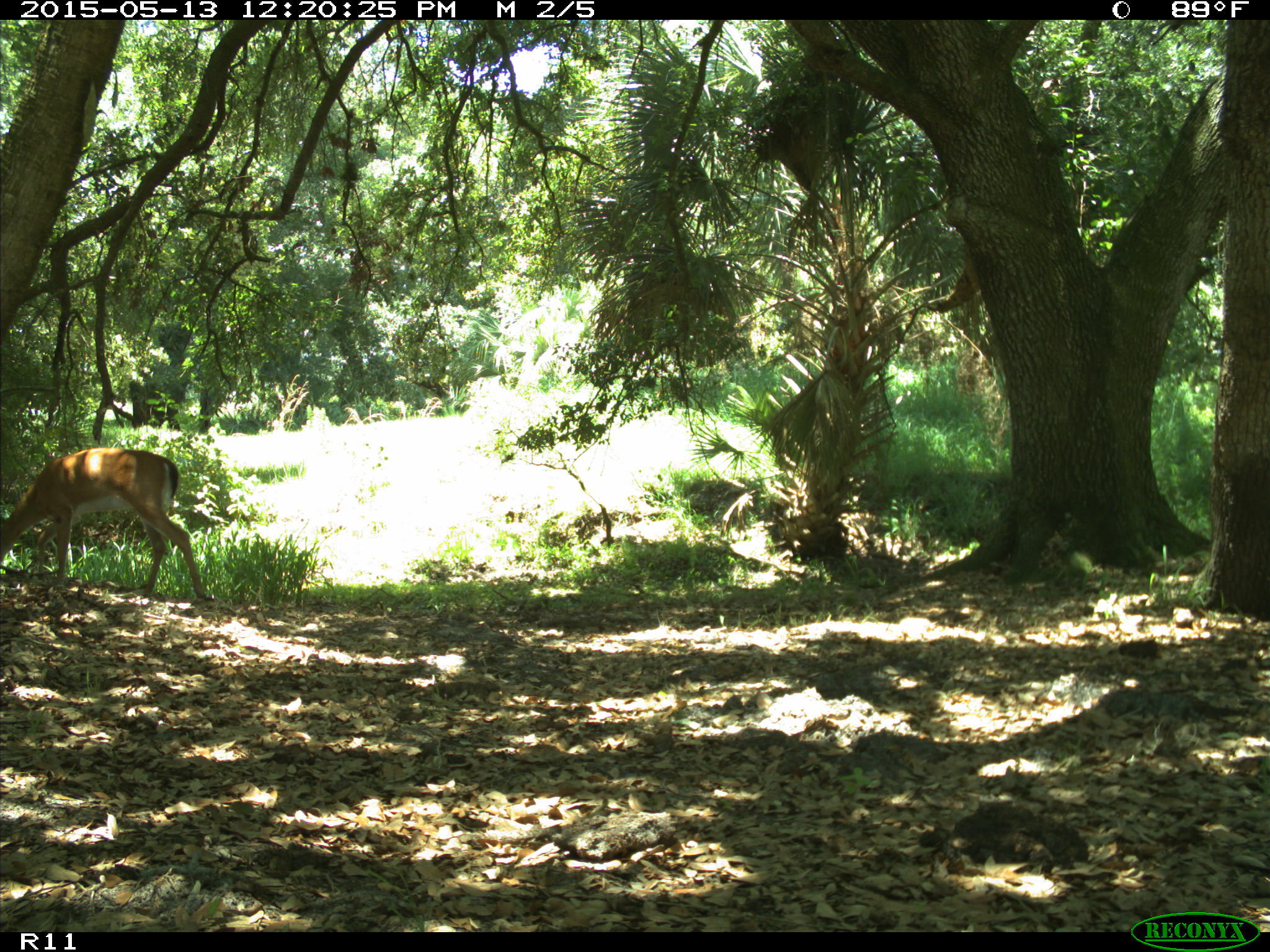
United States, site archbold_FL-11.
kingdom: Animalia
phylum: Chordata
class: Mammalia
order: Artiodactyla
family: Cervidae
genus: Odocoileus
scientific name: Odocoileus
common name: deer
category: unidentified deer